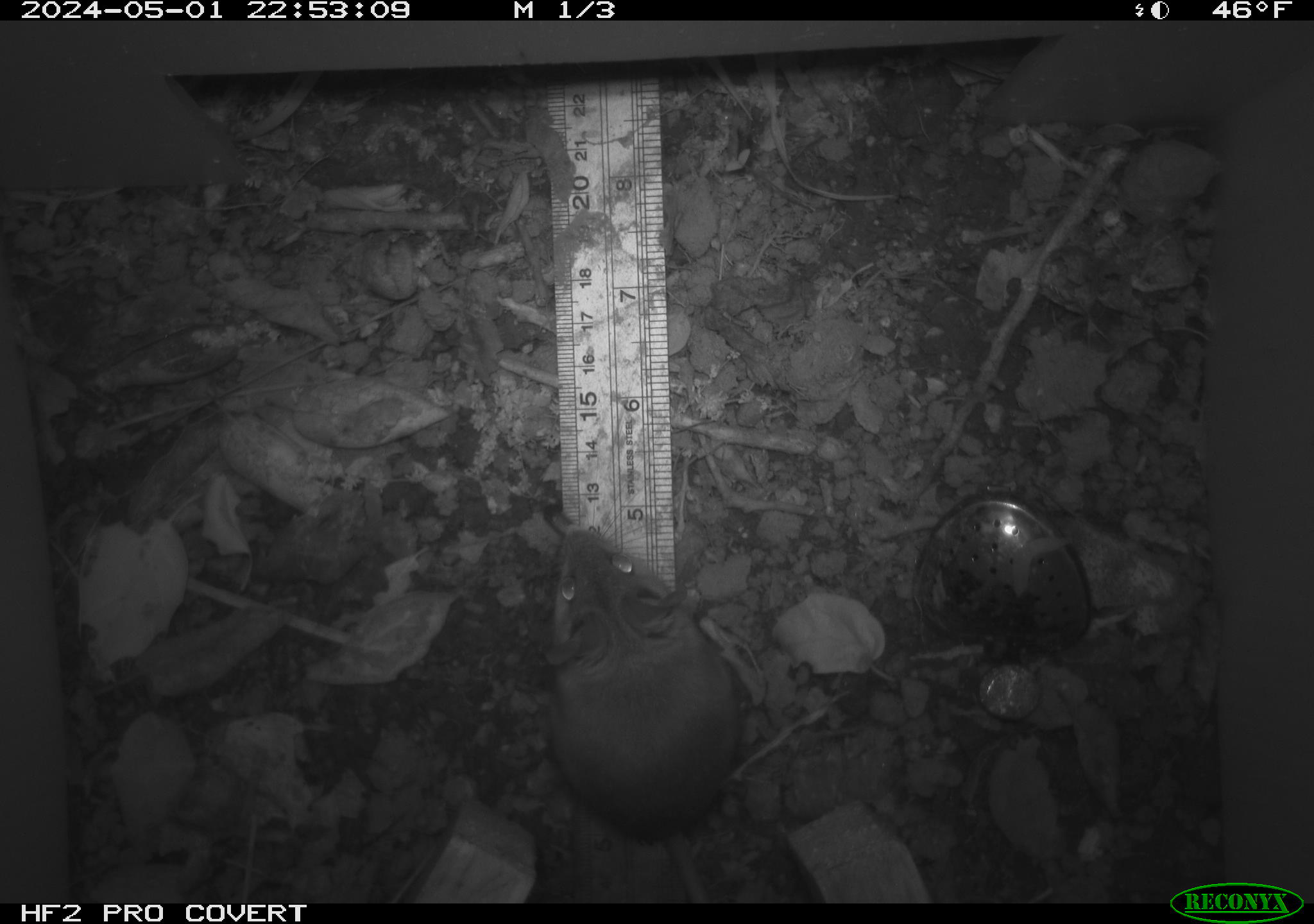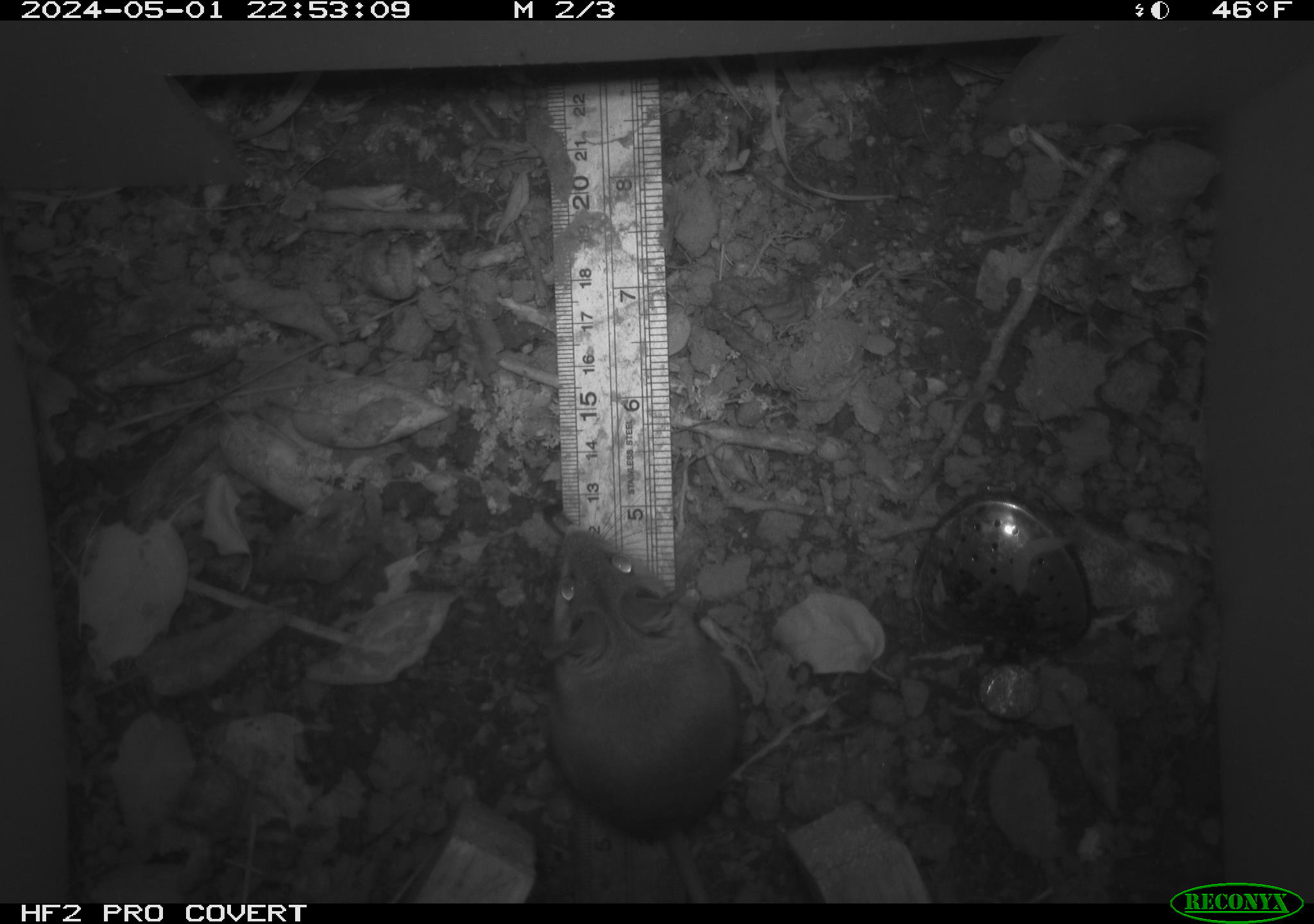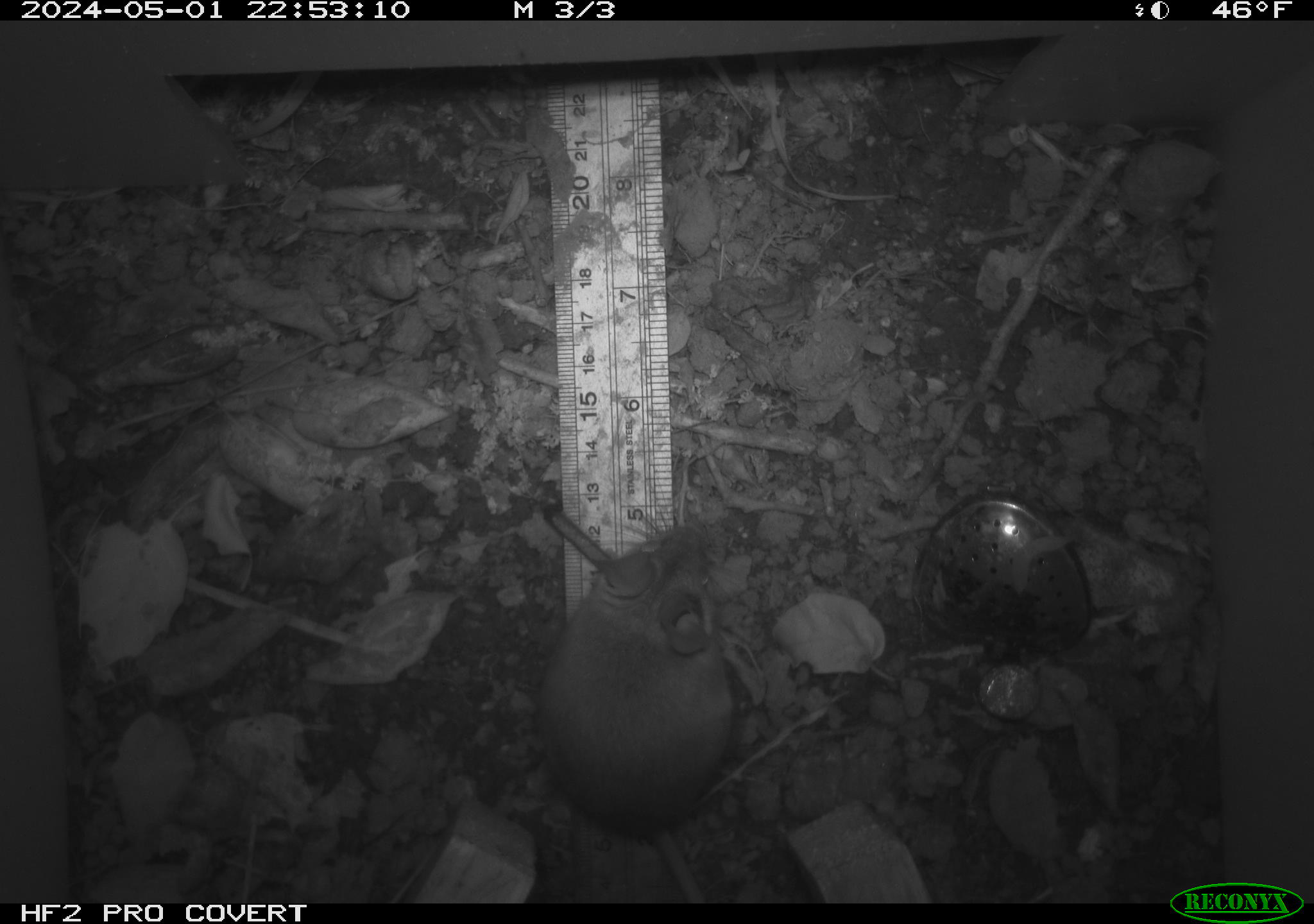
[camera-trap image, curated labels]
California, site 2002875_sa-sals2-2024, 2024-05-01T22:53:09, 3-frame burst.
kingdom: Animalia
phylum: Chordata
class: Mammalia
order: Rodentia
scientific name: Rodentia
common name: rodent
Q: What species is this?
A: Rodent (Rodentia).